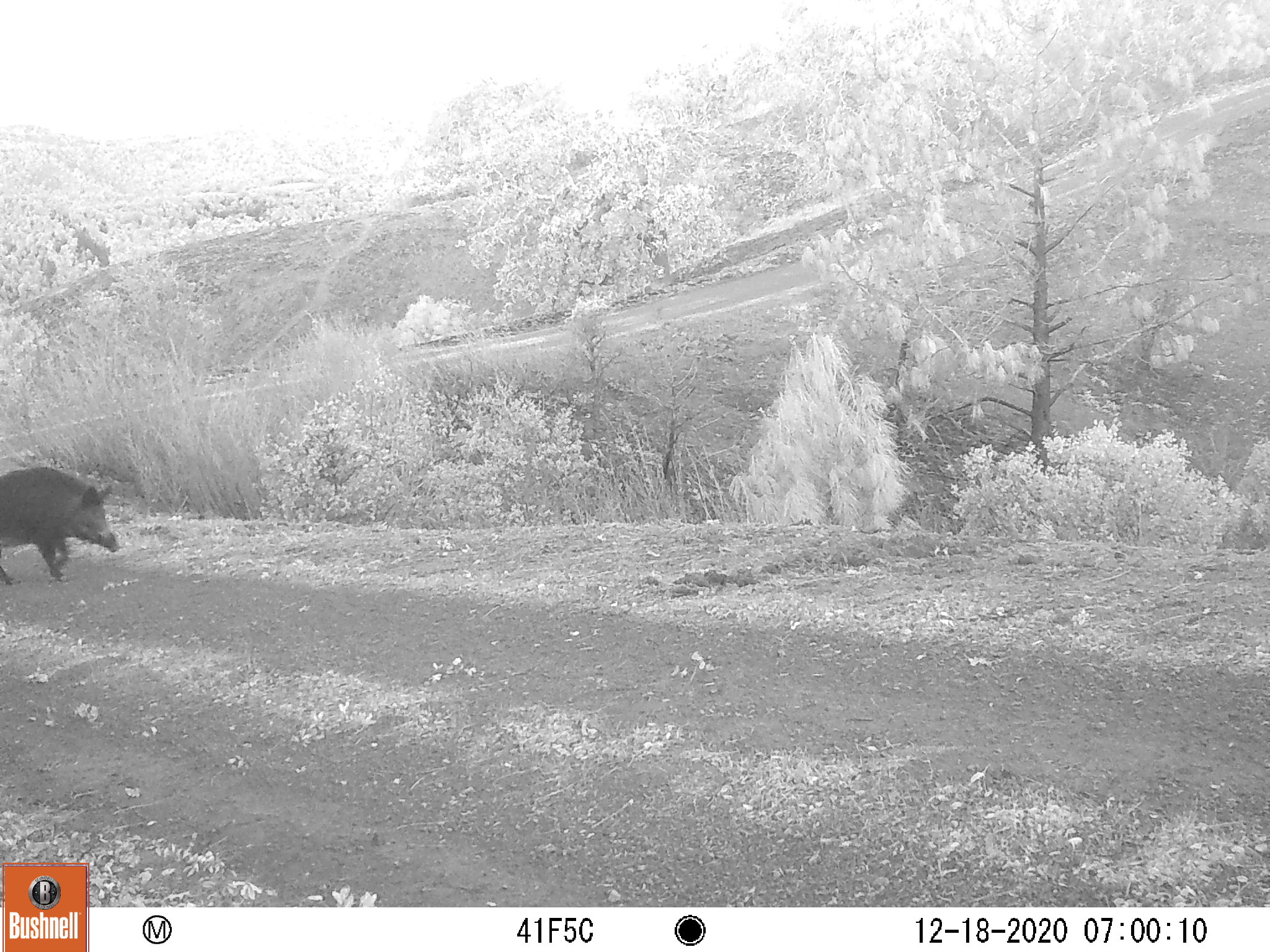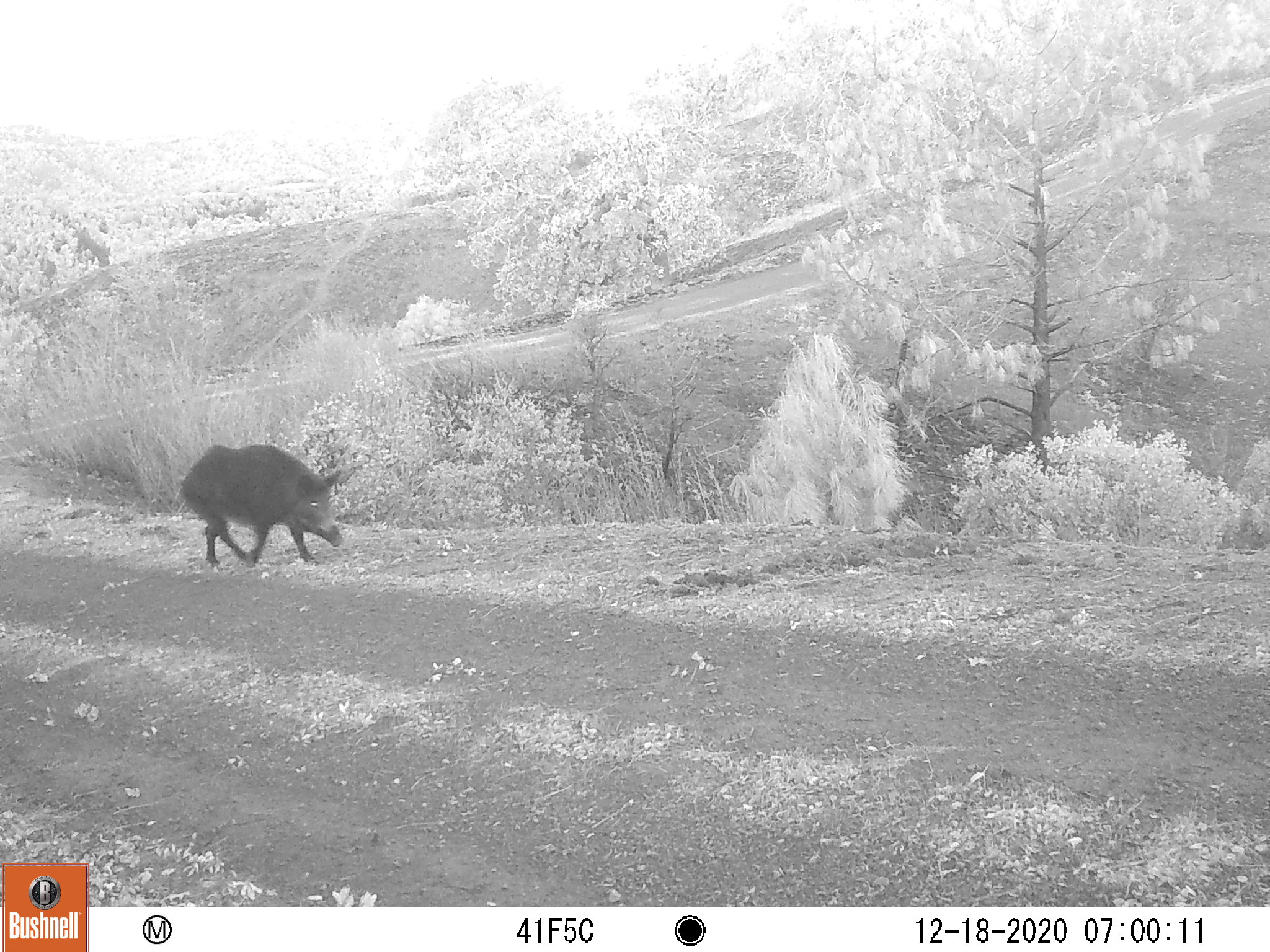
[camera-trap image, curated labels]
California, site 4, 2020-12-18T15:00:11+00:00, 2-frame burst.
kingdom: Animalia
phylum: Chordata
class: Mammalia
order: Artiodactyla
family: Suidae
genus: Sus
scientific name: Sus scrofa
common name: wild boar